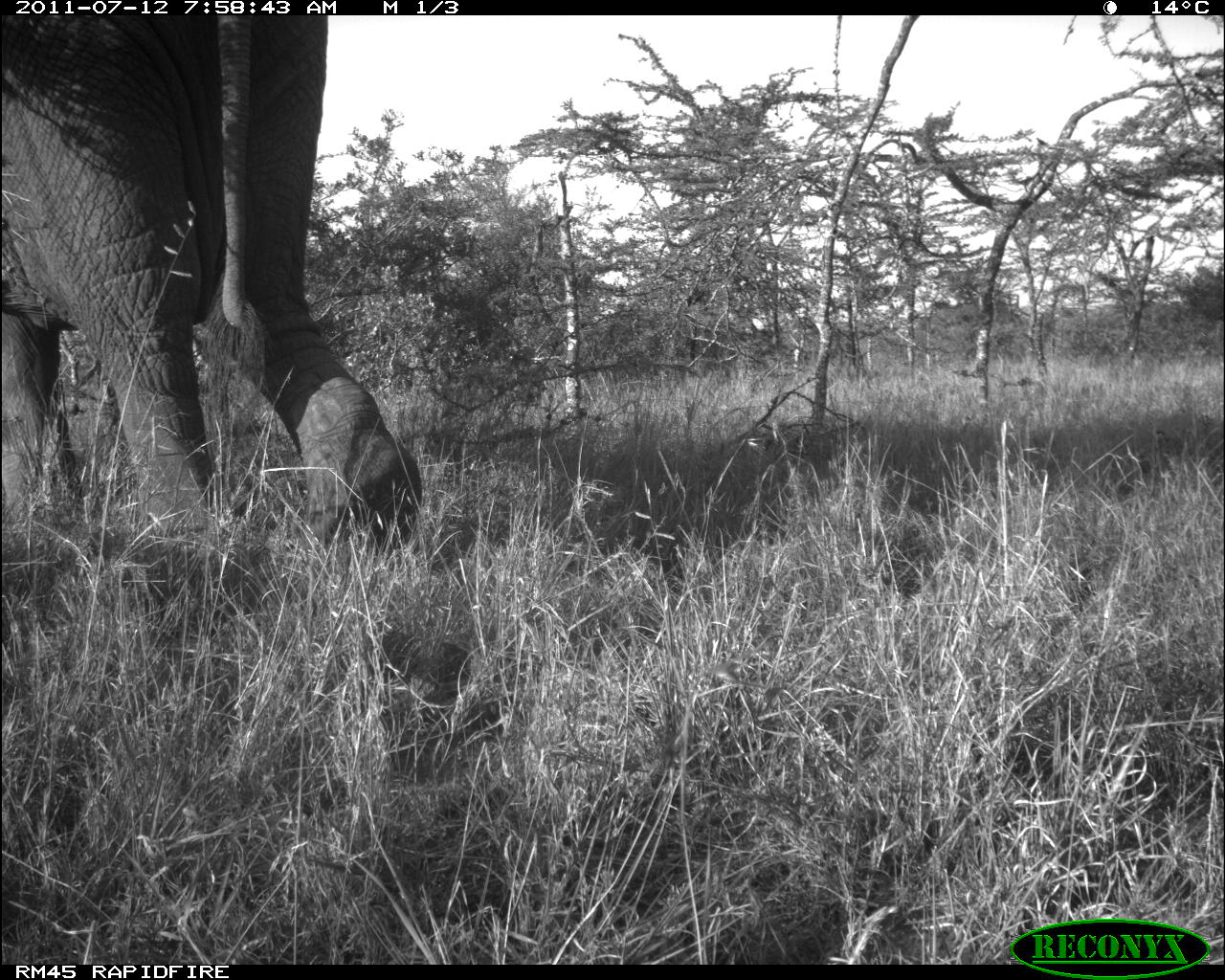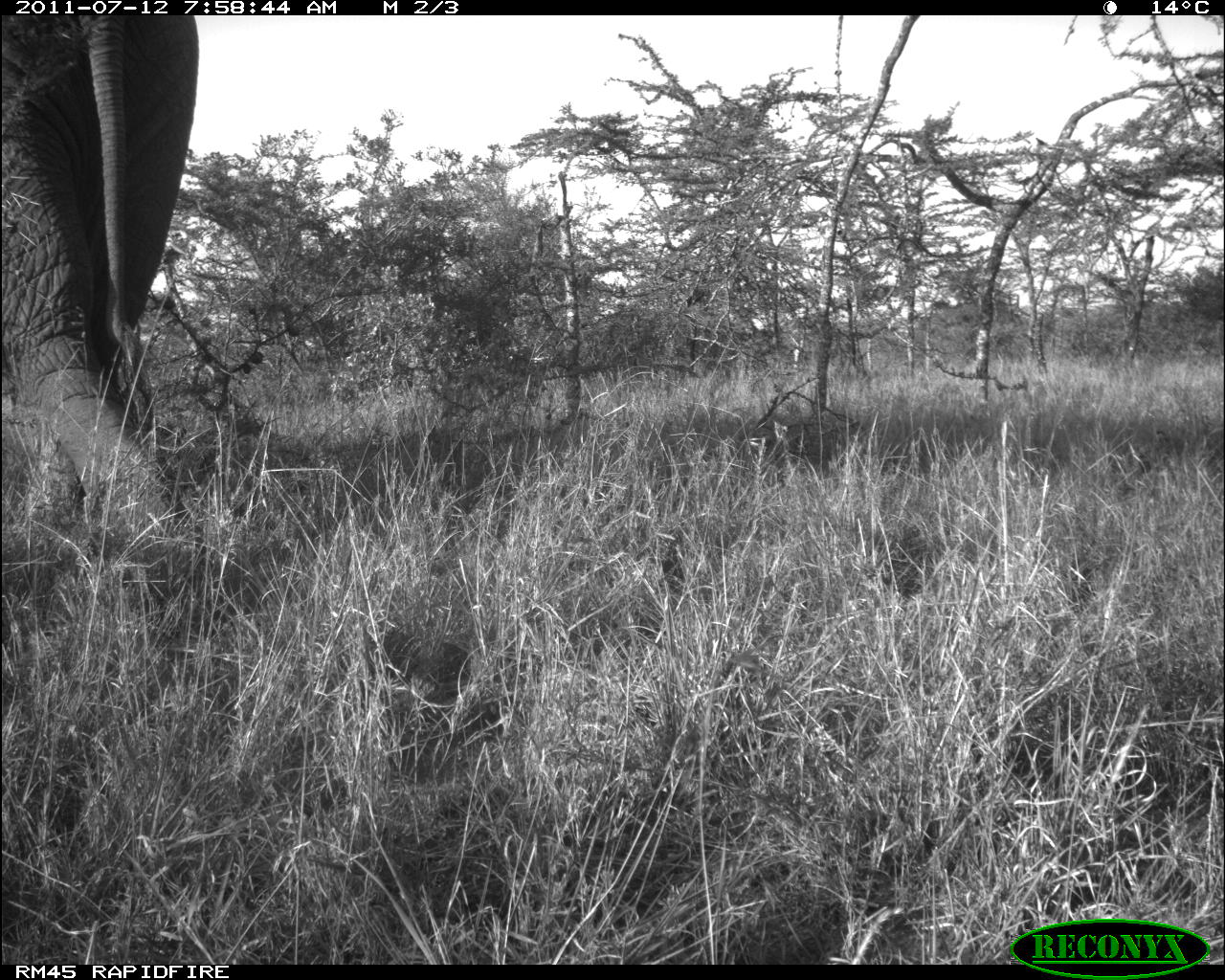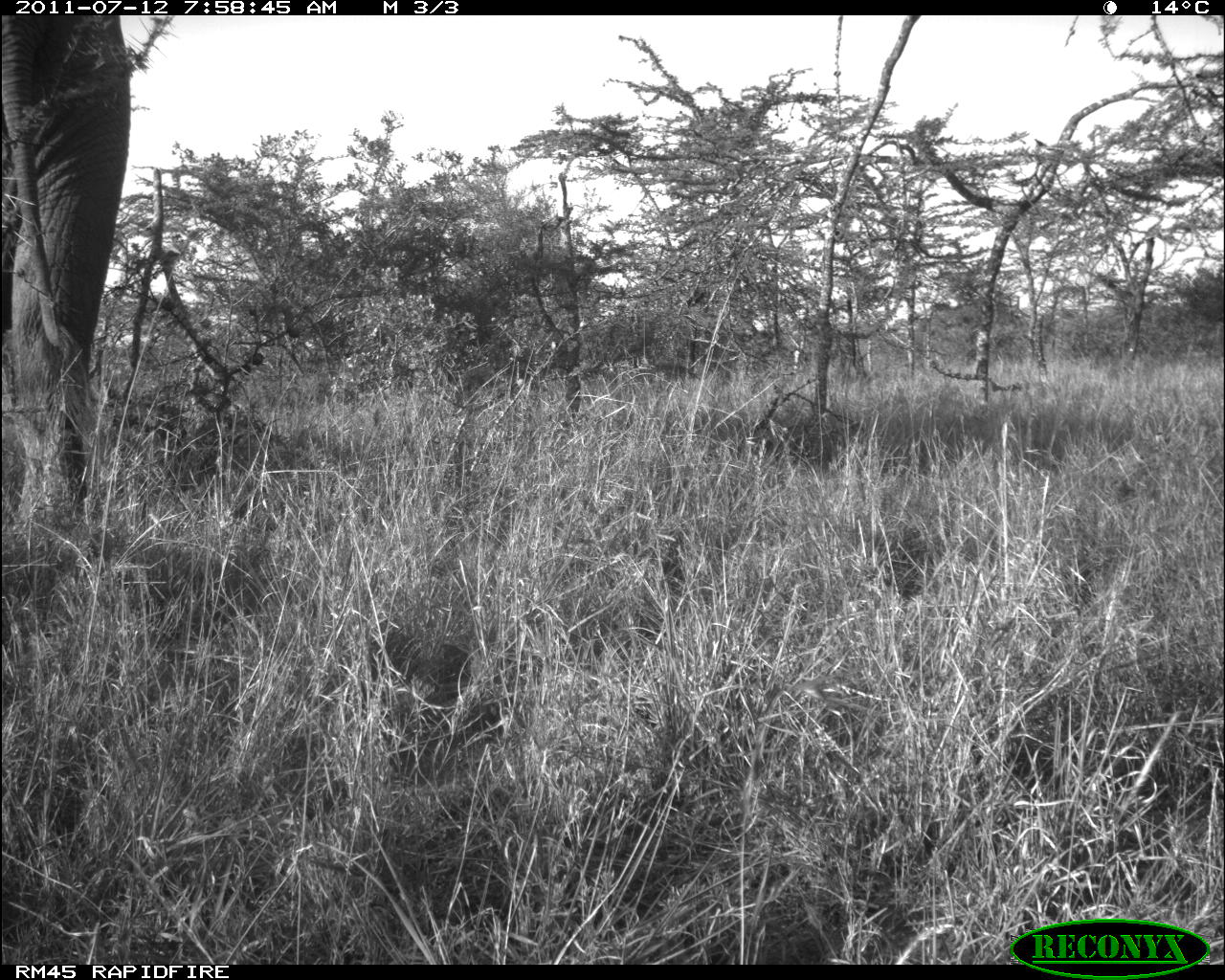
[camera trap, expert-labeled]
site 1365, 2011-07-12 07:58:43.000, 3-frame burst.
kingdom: Animalia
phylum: Chordata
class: Mammalia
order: Proboscidea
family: Elephantidae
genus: Loxodonta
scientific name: Loxodonta africana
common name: african bush elephant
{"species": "Loxodonta africana (african bush elephant)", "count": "1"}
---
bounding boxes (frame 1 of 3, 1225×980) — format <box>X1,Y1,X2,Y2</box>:
loxodonta africana: <box>1,15,425,545</box>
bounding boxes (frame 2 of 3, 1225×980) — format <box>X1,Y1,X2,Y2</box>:
loxodonta africana: <box>0,16,227,579</box>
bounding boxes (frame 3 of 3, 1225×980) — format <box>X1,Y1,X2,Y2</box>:
loxodonta africana: <box>0,14,147,530</box>